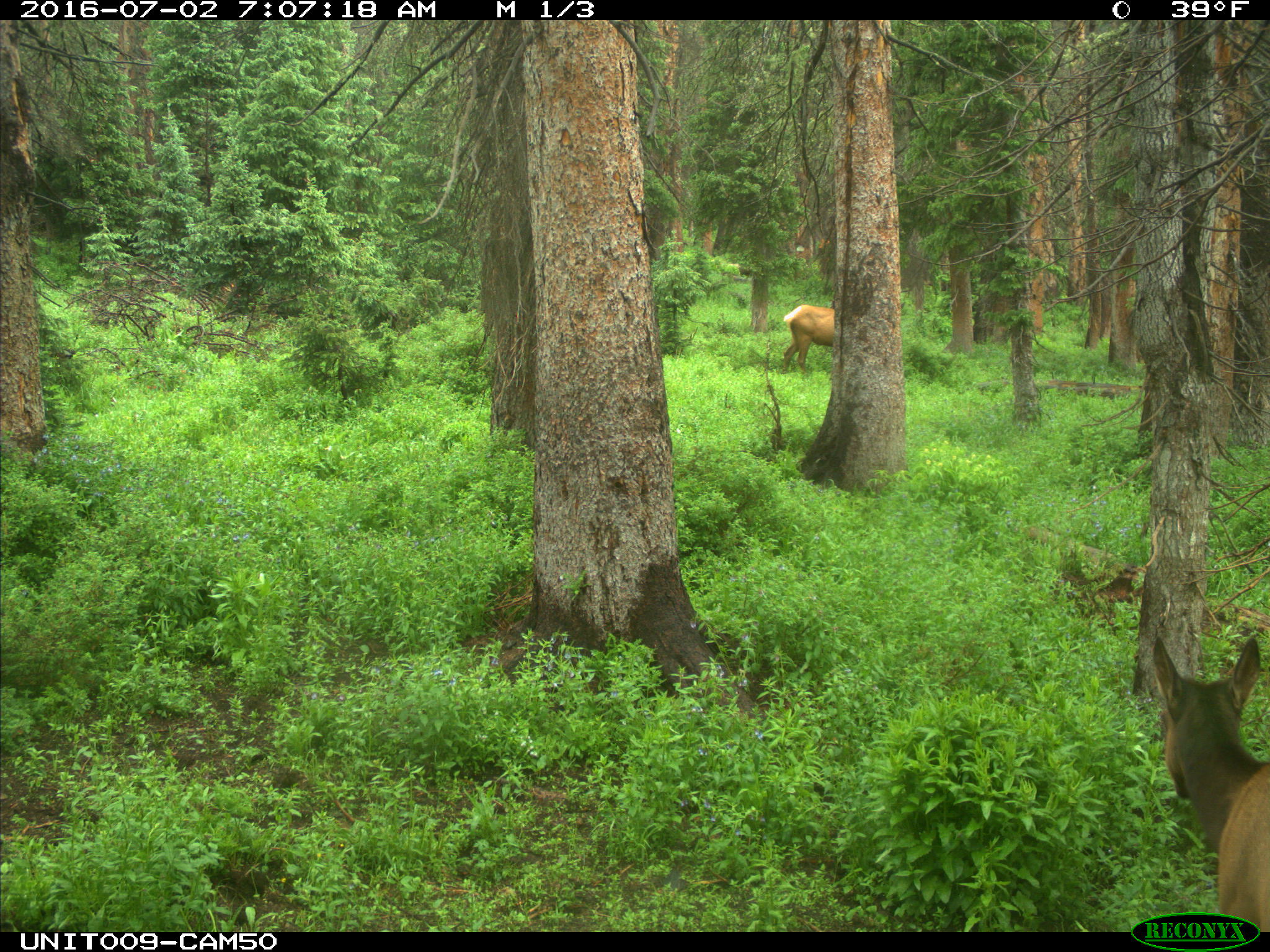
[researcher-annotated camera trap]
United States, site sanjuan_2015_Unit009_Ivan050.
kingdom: Animalia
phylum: Chordata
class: Mammalia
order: Artiodactyla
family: Cervidae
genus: Cervus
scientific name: Cervus elaphus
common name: red deer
Cervus elaphus (red deer).